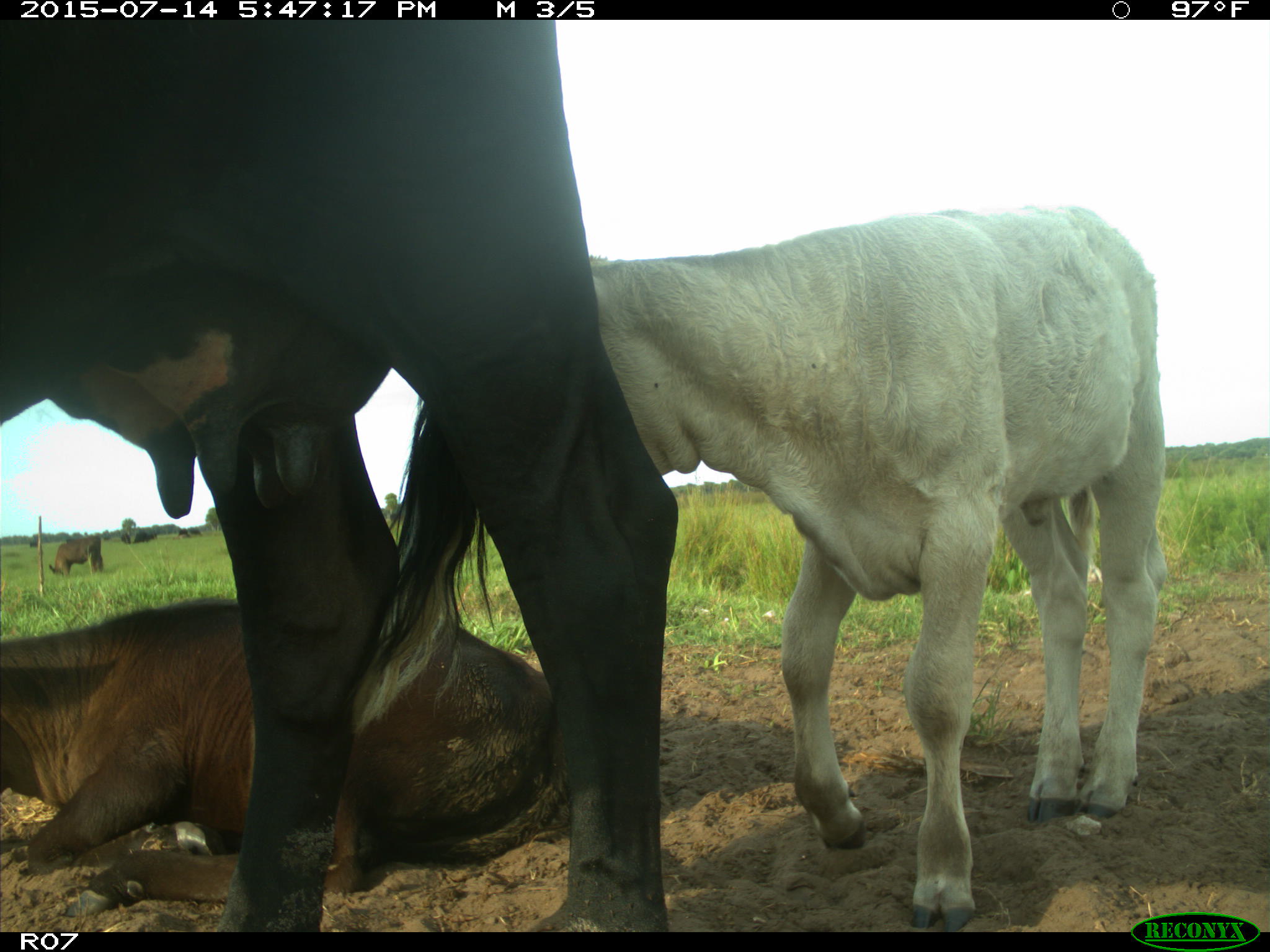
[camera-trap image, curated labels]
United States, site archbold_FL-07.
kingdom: Animalia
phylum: Chordata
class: Mammalia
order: Artiodactyla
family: Bovidae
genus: Bos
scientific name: Bos taurus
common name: domestic cow